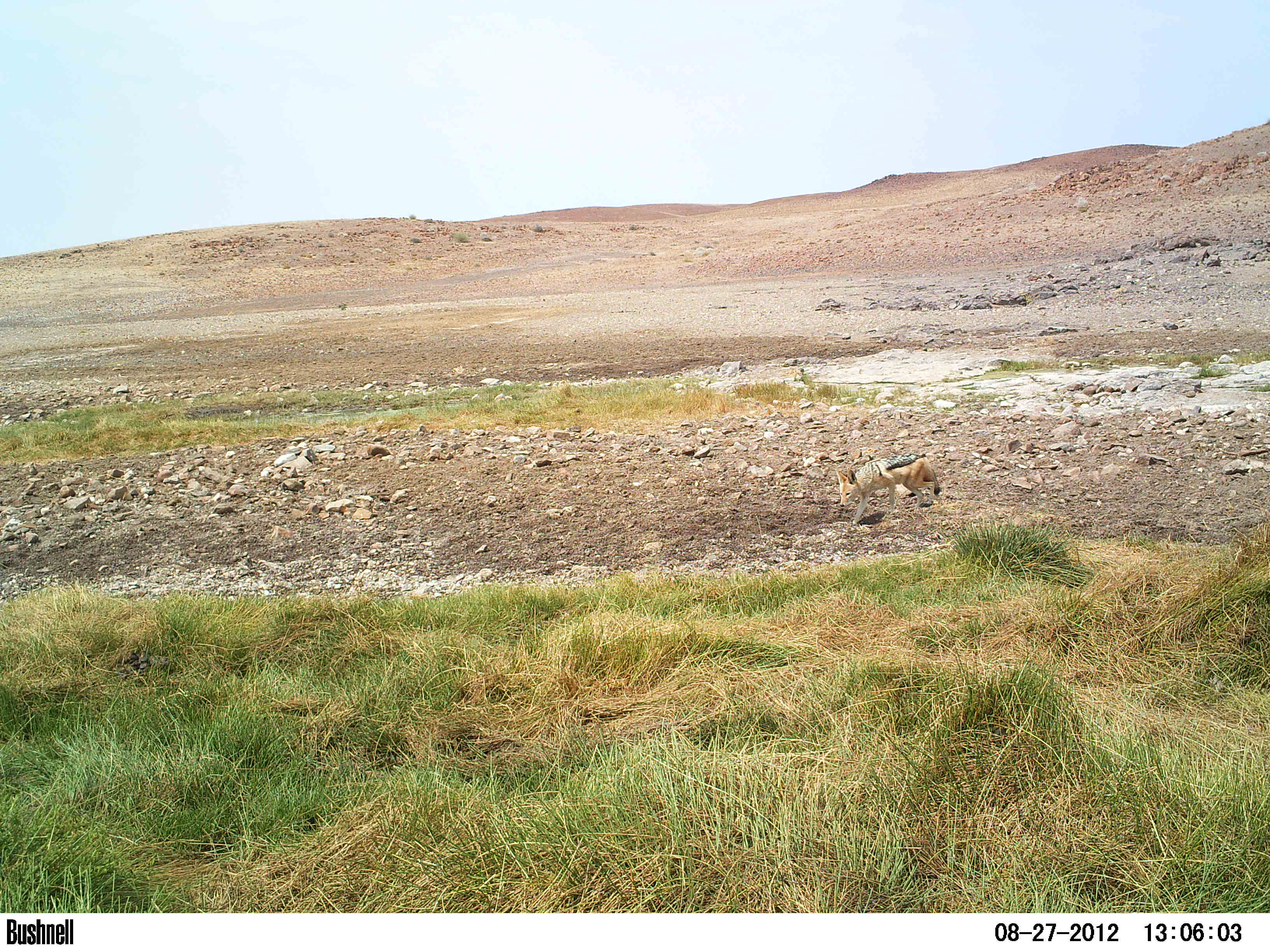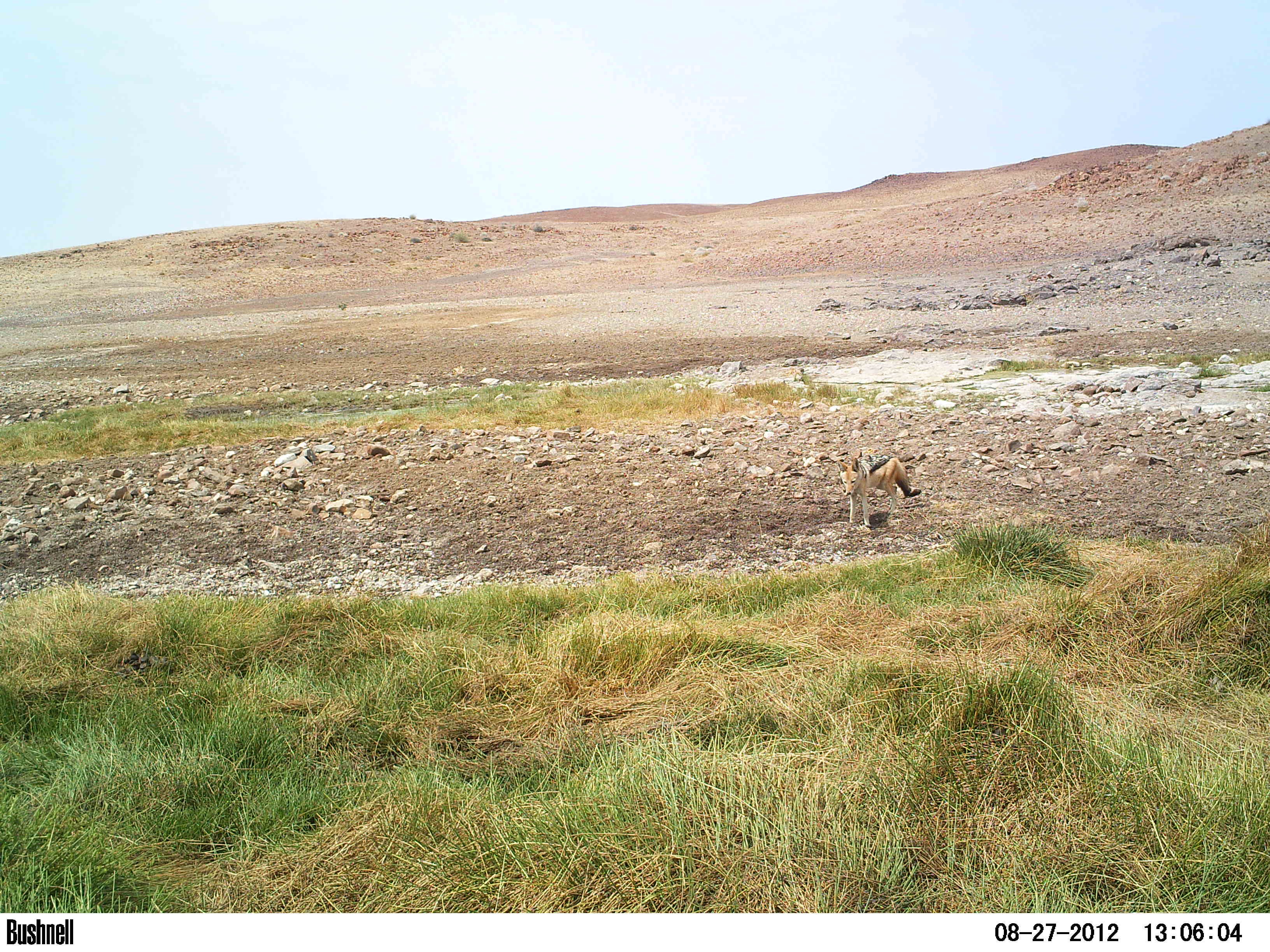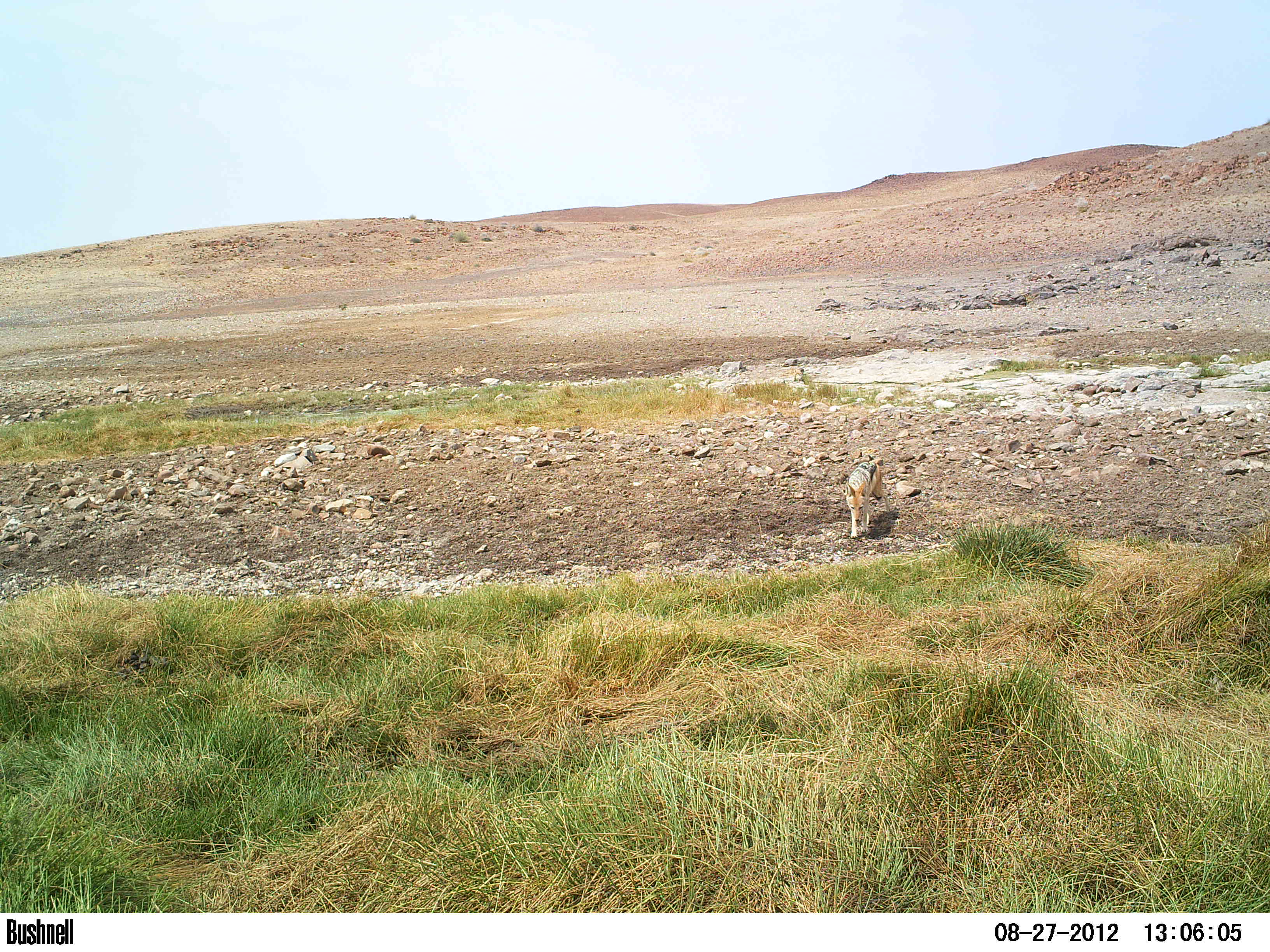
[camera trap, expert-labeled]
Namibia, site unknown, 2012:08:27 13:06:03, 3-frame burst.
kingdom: Animalia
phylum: Chordata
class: Mammalia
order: Carnivora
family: Canidae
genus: Lupulella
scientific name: Lupulella mesomelas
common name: black-backed jackal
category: canis mesomelas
Canis mesomelas (black-backed jackal) (Lupulella mesomelas).